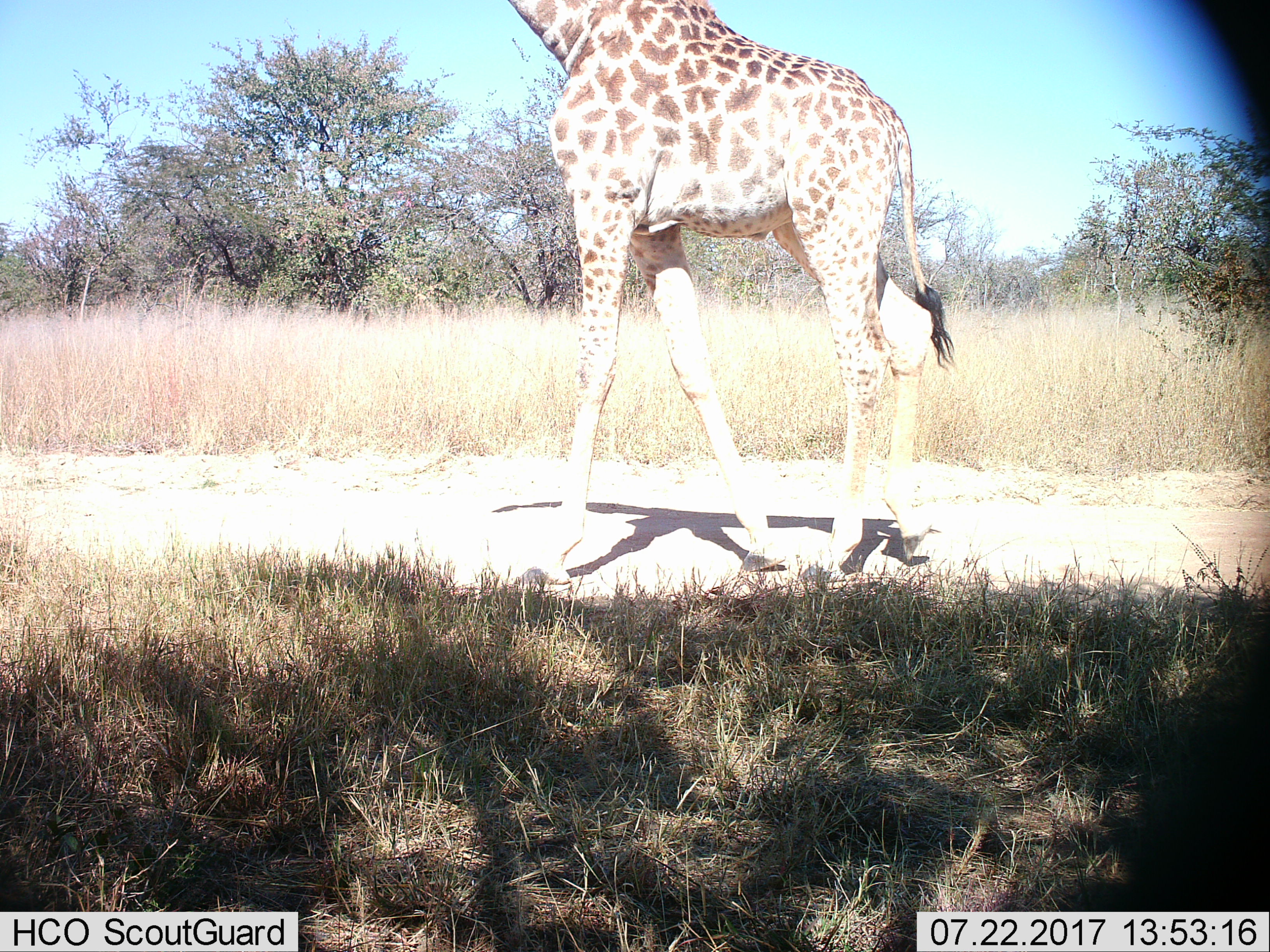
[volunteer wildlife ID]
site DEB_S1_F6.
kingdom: Animalia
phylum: Chordata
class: Mammalia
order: Artiodactyla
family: Giraffidae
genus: Giraffa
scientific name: Giraffa camelopardalis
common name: giraffe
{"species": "giraffe (Giraffa camelopardalis)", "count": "1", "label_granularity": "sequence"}